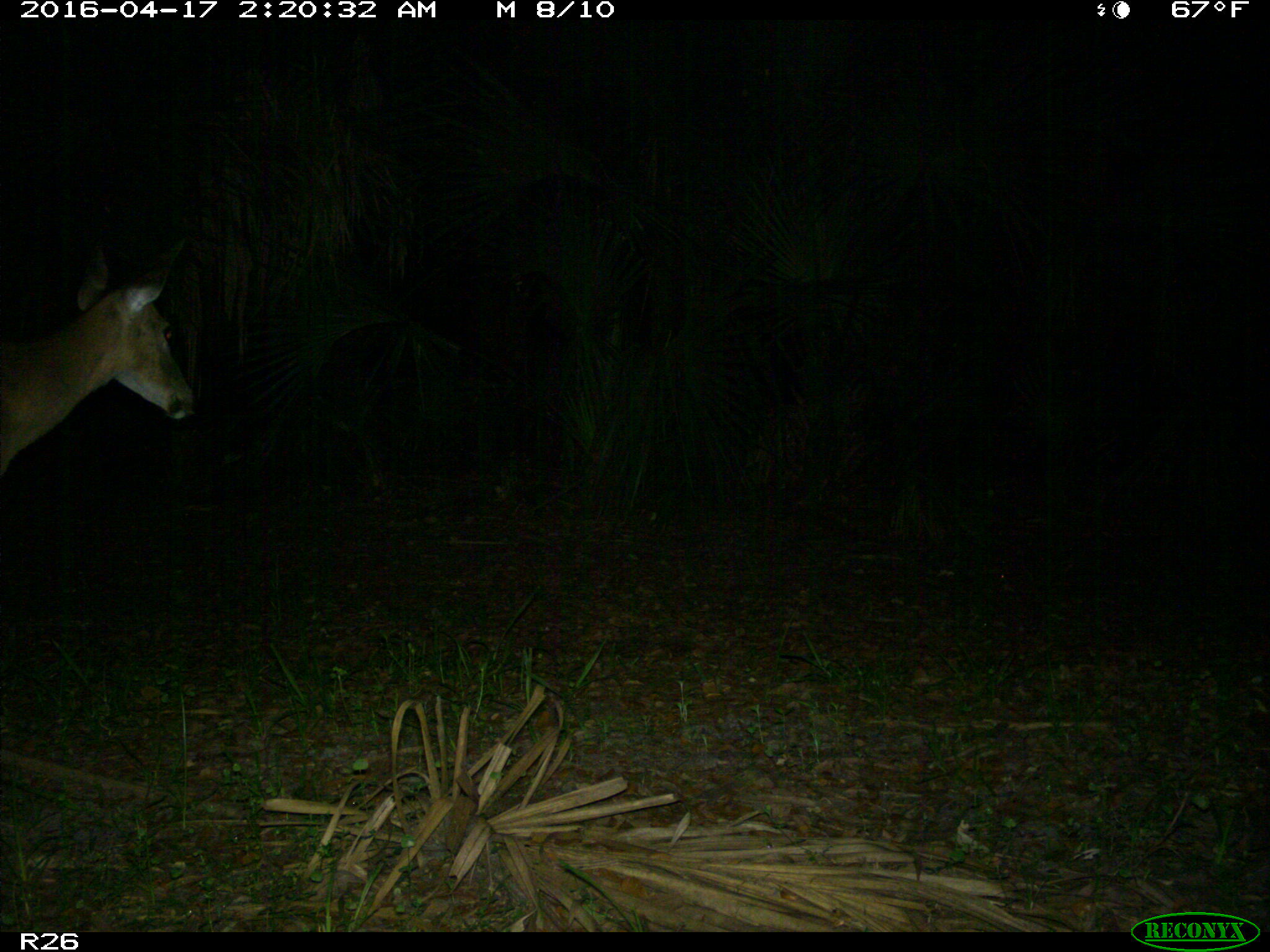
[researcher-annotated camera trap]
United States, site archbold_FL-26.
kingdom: Animalia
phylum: Chordata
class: Mammalia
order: Artiodactyla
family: Cervidae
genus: Odocoileus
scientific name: Odocoileus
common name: deer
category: unidentified deer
Unidentified deer (deer) (Odocoileus).